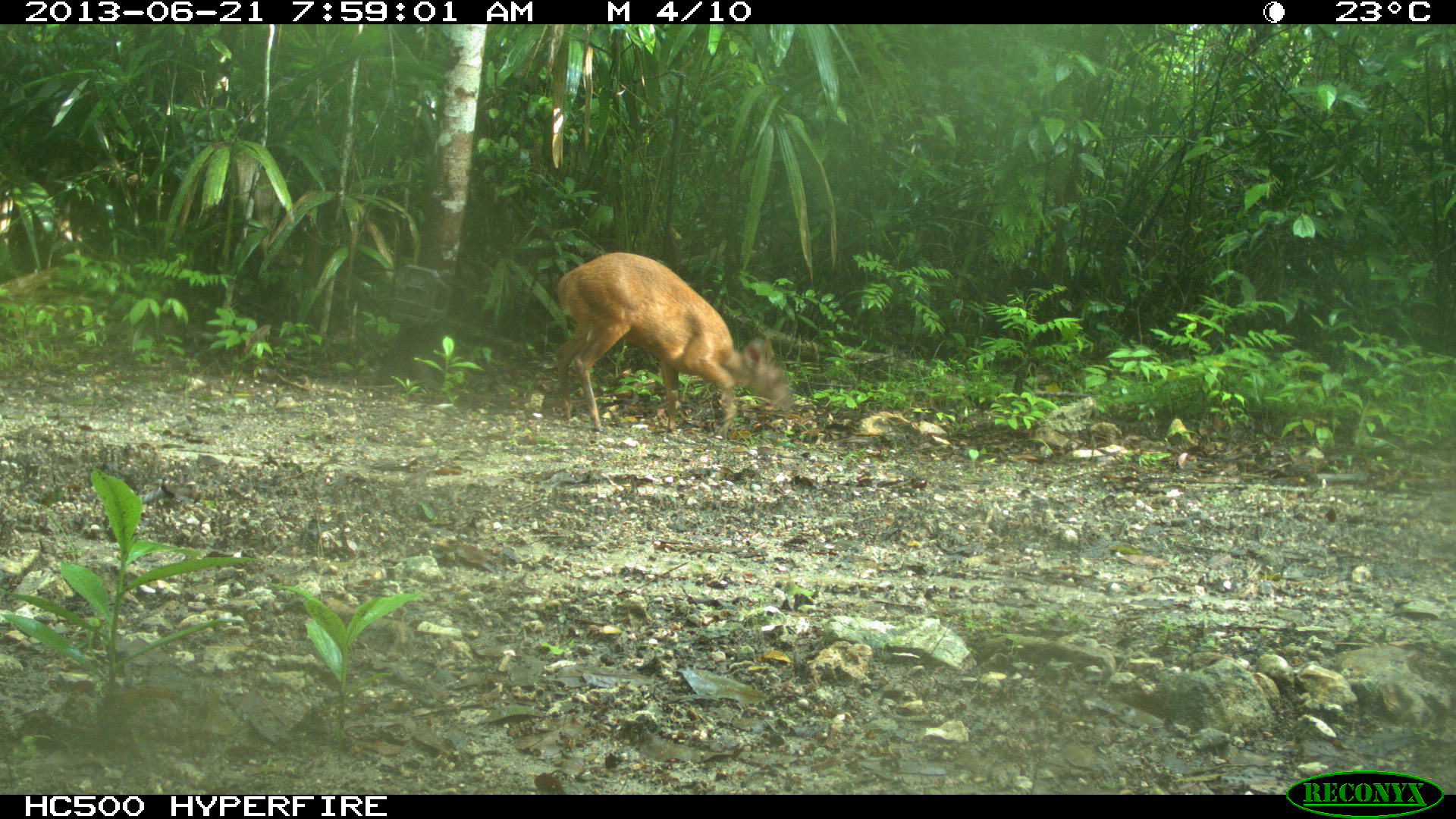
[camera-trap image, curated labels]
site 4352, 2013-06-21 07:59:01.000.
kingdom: Animalia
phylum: Chordata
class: Mammalia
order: Artiodactyla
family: Cervidae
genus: Mazama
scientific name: Mazama temama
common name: central american red brocket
Mazama temama (central american red brocket), count 1.